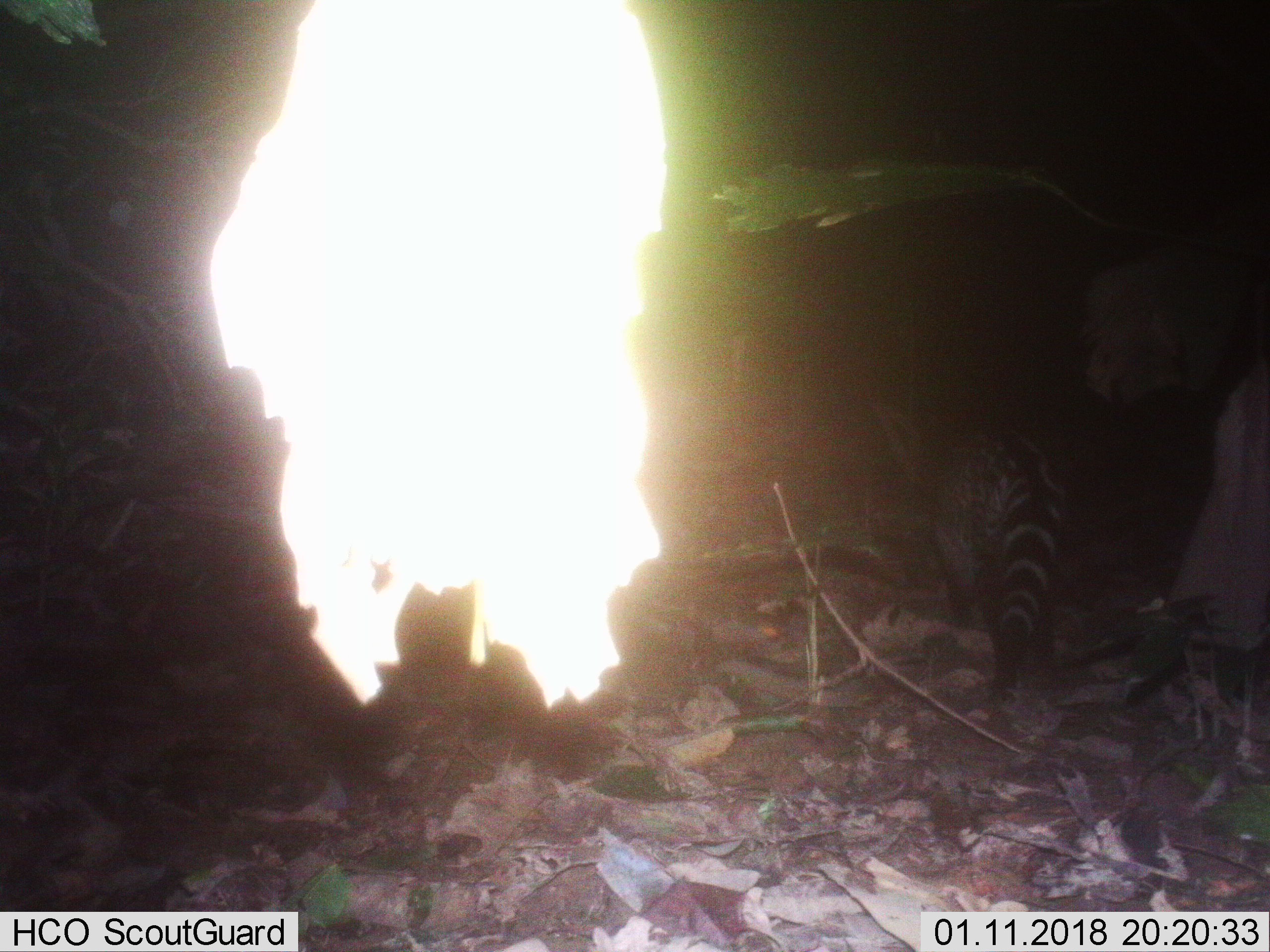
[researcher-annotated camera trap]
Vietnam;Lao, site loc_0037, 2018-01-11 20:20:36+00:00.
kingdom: Animalia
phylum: Chordata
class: Mammalia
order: Carnivora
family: Viverridae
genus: Viverra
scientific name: Viverra zibetha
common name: large indian civet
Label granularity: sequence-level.